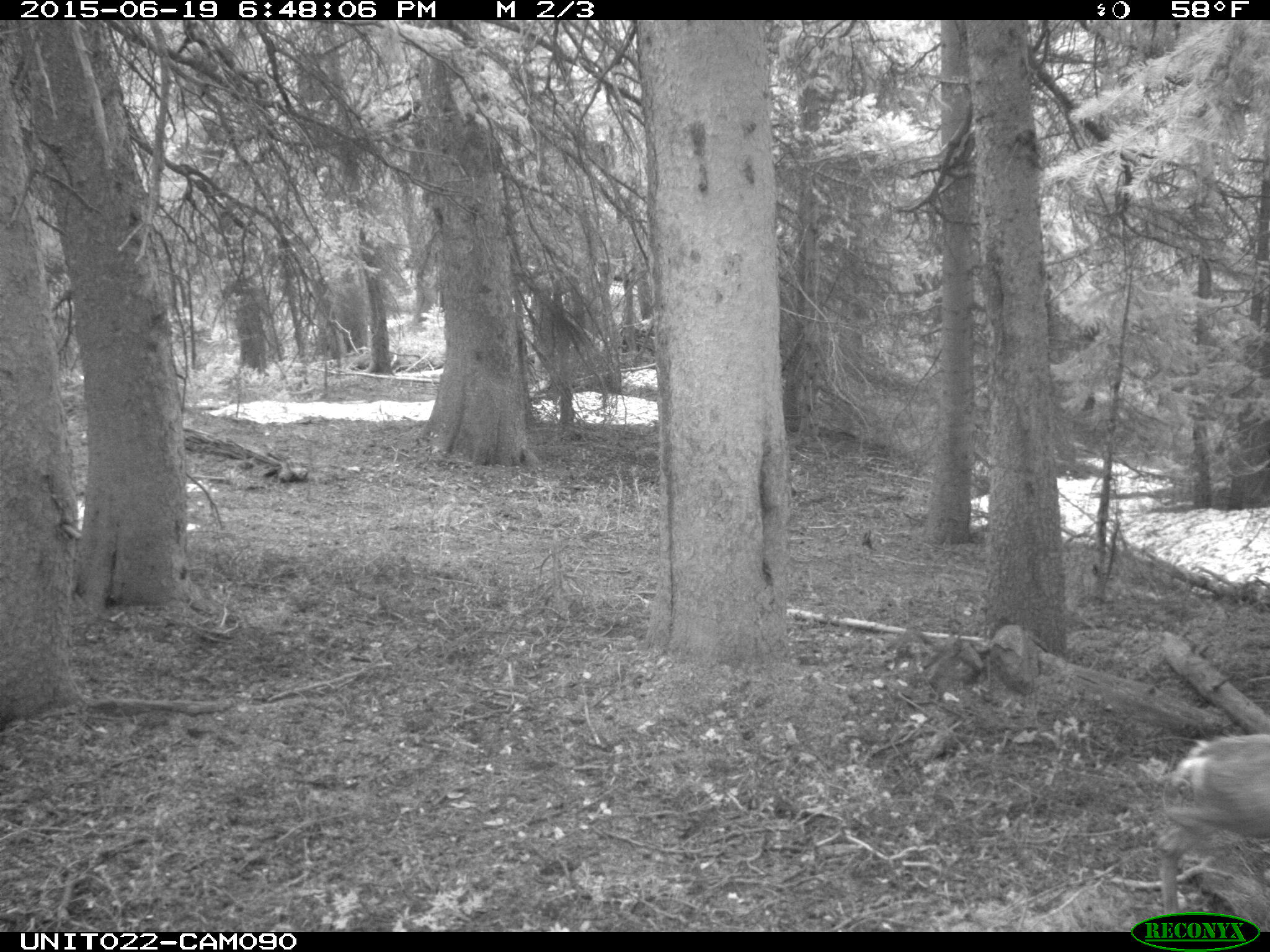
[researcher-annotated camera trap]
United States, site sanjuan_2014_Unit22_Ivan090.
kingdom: Animalia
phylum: Chordata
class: Mammalia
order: Artiodactyla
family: Cervidae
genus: Odocoileus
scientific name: Odocoileus hemionus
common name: mule deer